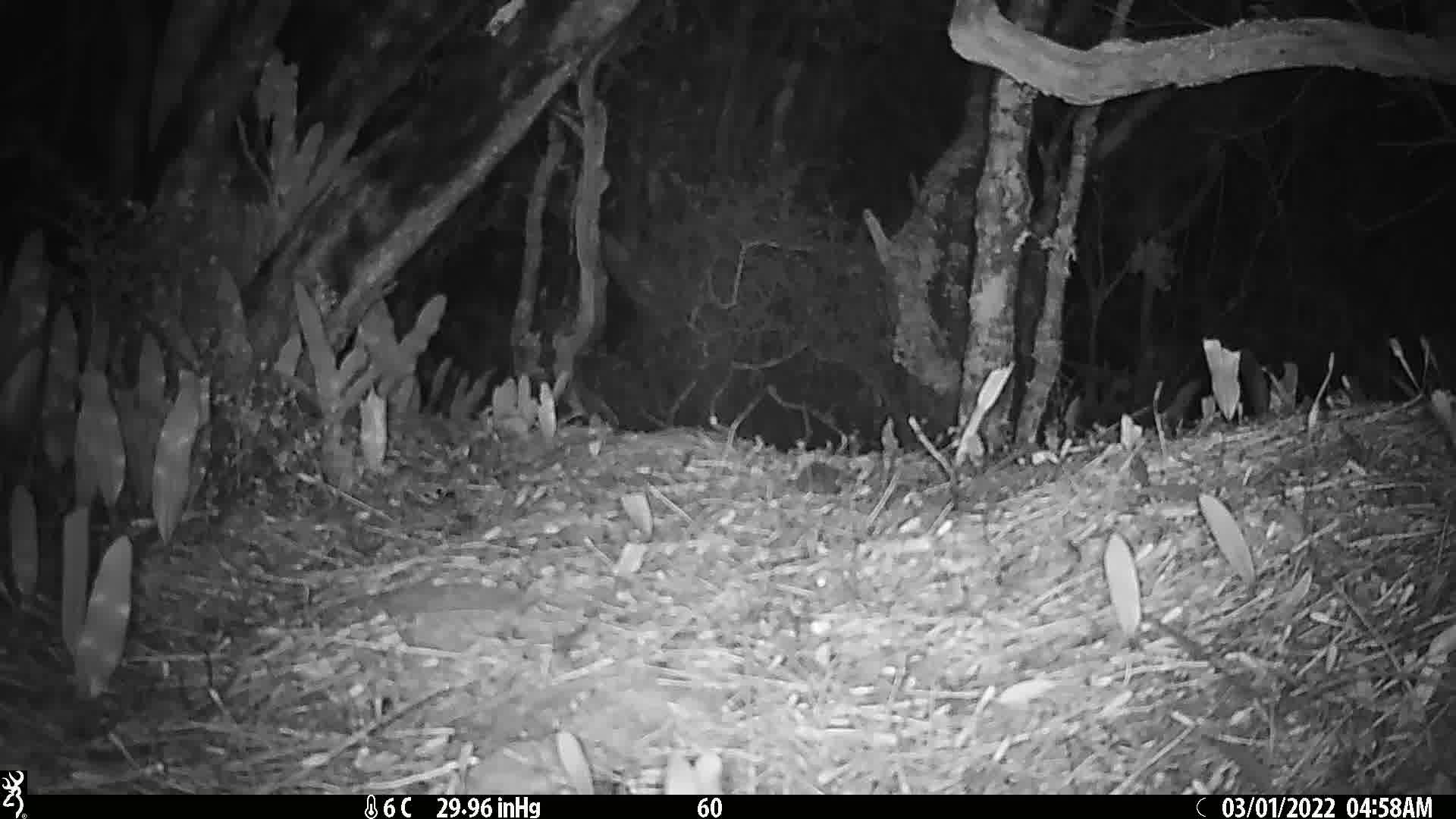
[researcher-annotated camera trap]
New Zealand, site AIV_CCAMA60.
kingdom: Animalia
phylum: Chordata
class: Mammalia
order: Rodentia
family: Muridae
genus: Mus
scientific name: Mus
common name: mouse